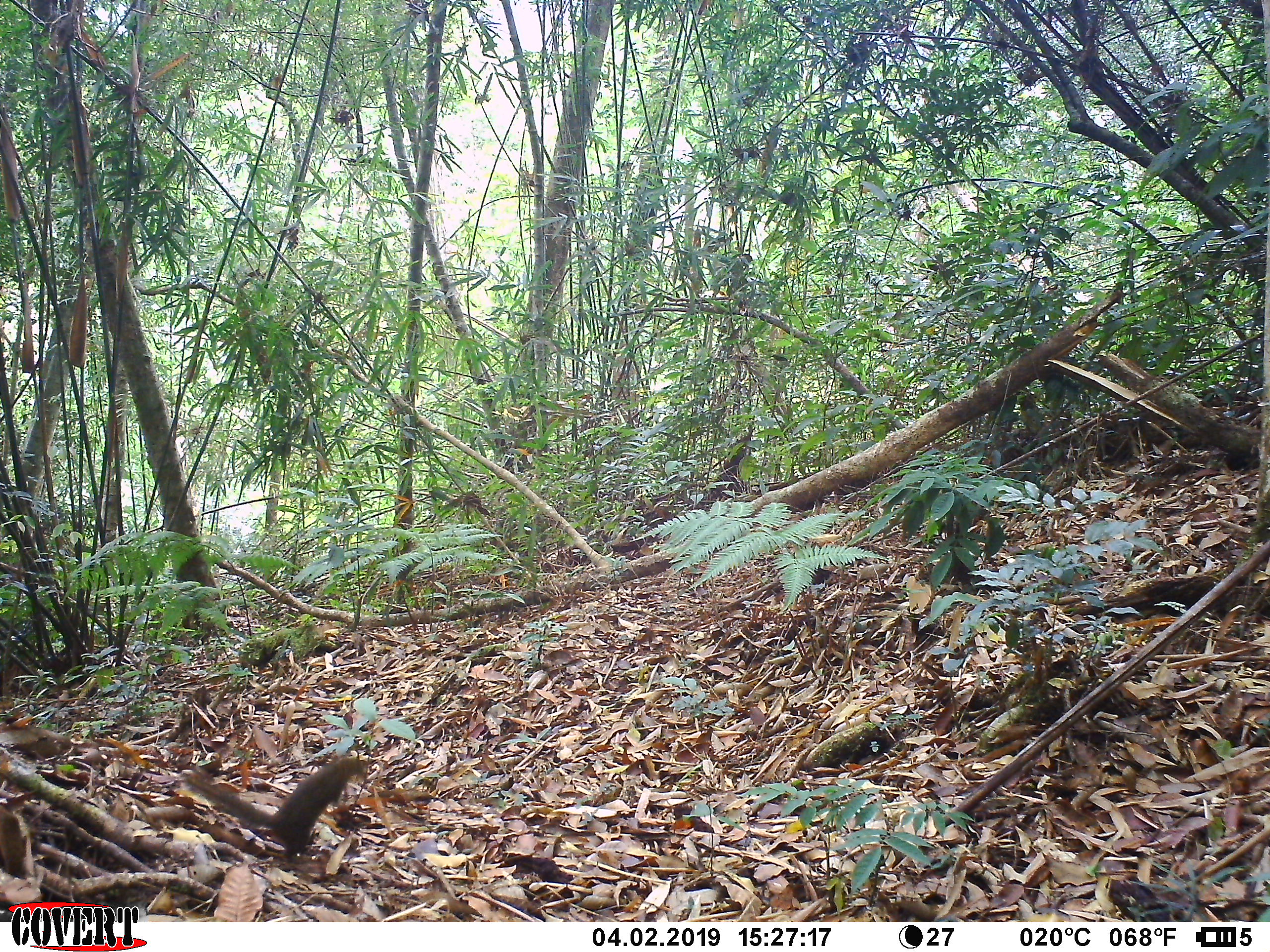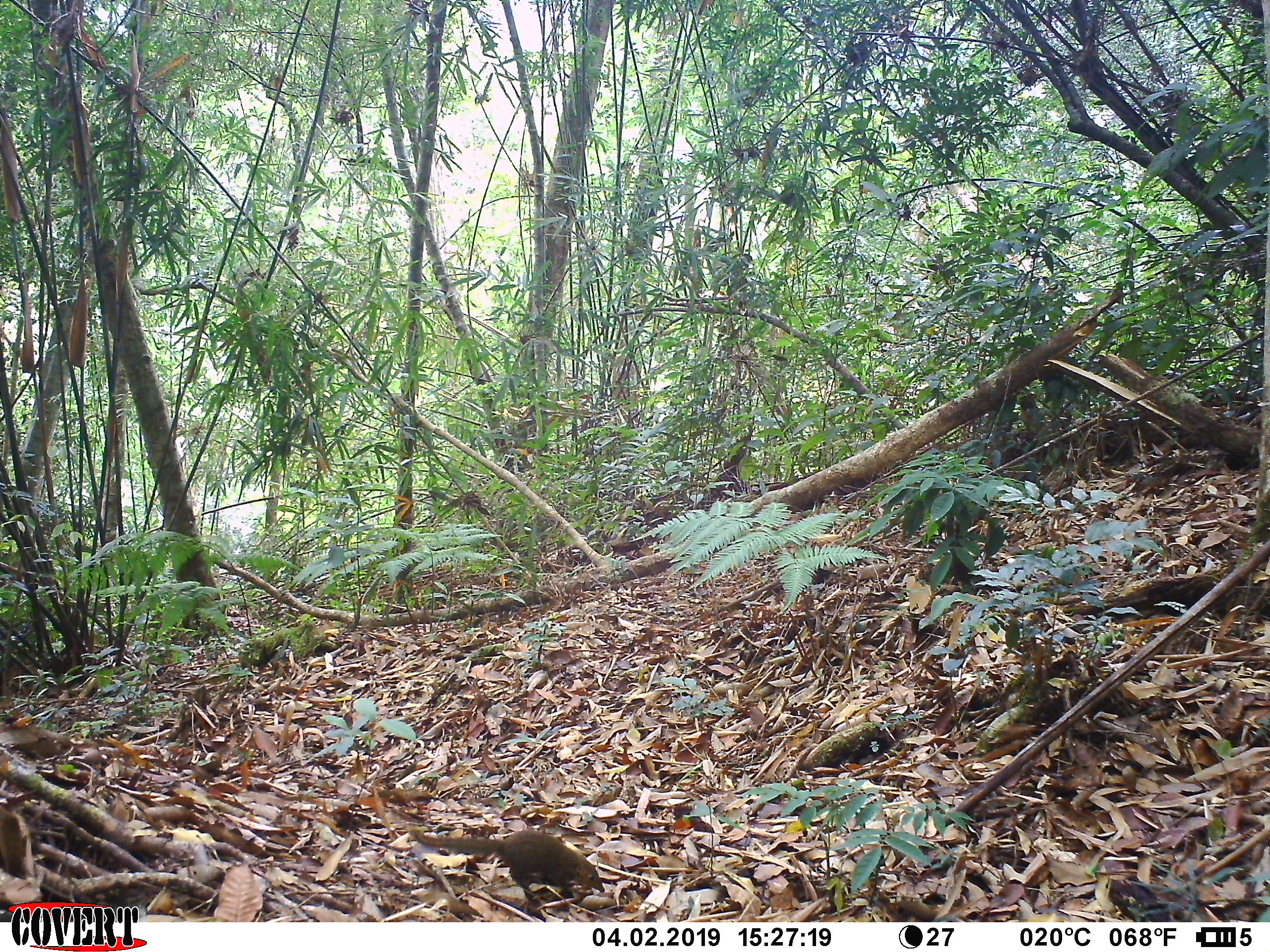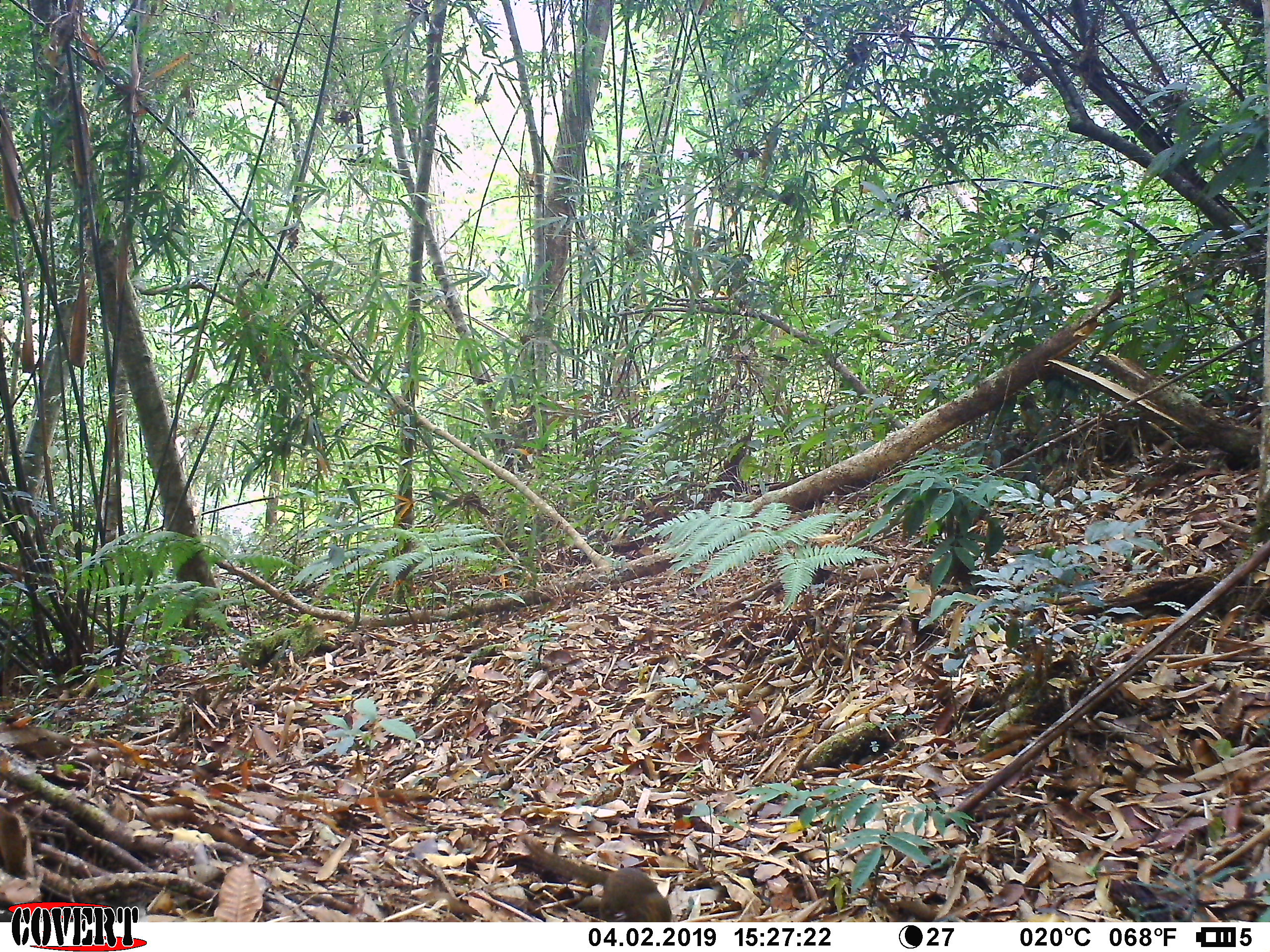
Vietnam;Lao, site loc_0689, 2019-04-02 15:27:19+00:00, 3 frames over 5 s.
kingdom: Animalia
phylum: Chordata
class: Mammalia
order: Scandentia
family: Tupaiidae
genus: Tupaia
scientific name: Tupaia belangeri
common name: northern treeshrew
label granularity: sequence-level